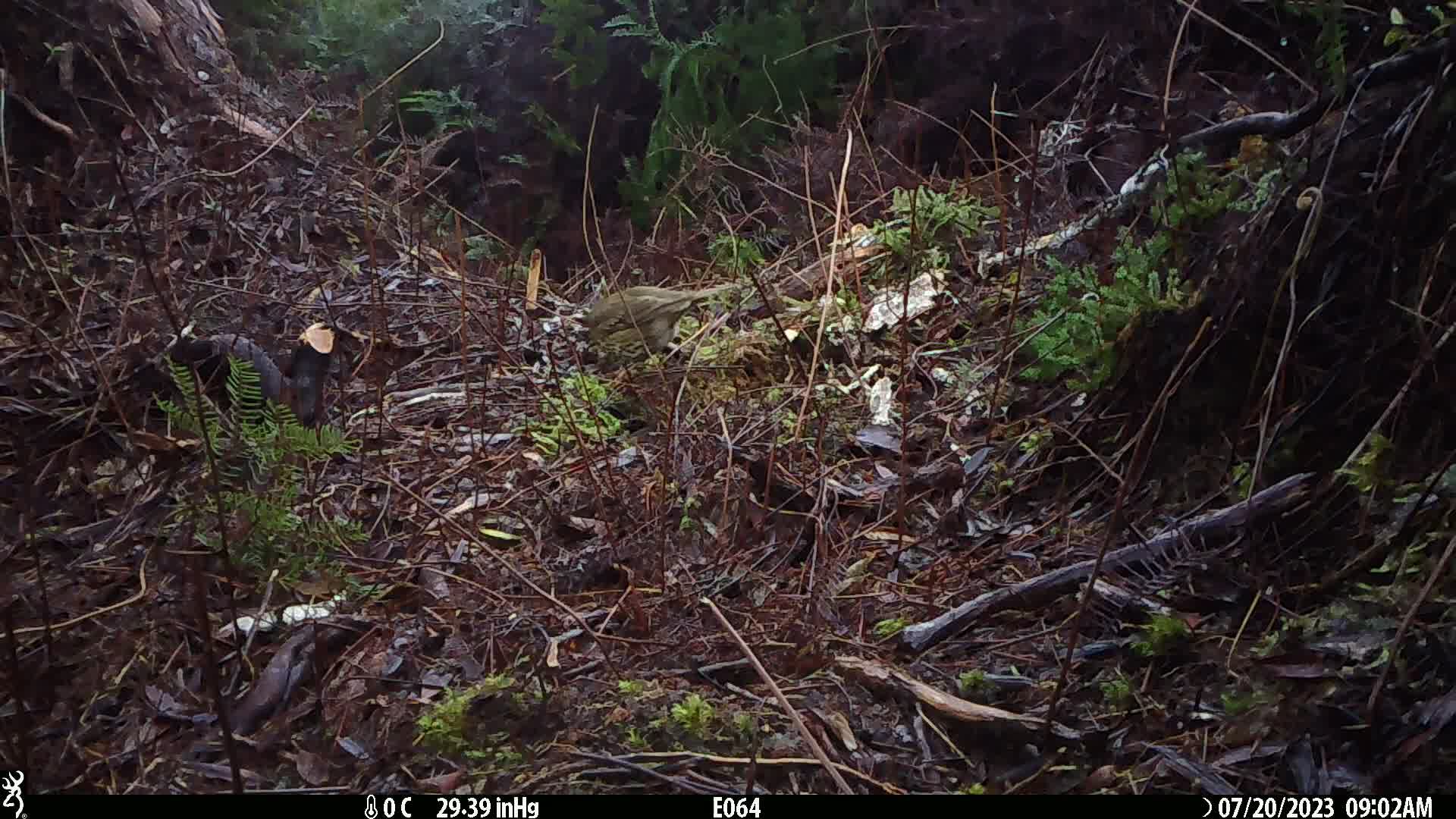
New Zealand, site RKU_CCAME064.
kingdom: Animalia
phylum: Chordata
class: Aves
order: Passeriformes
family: Turdidae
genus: Turdus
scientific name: Turdus philomelos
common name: song thrush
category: thrush